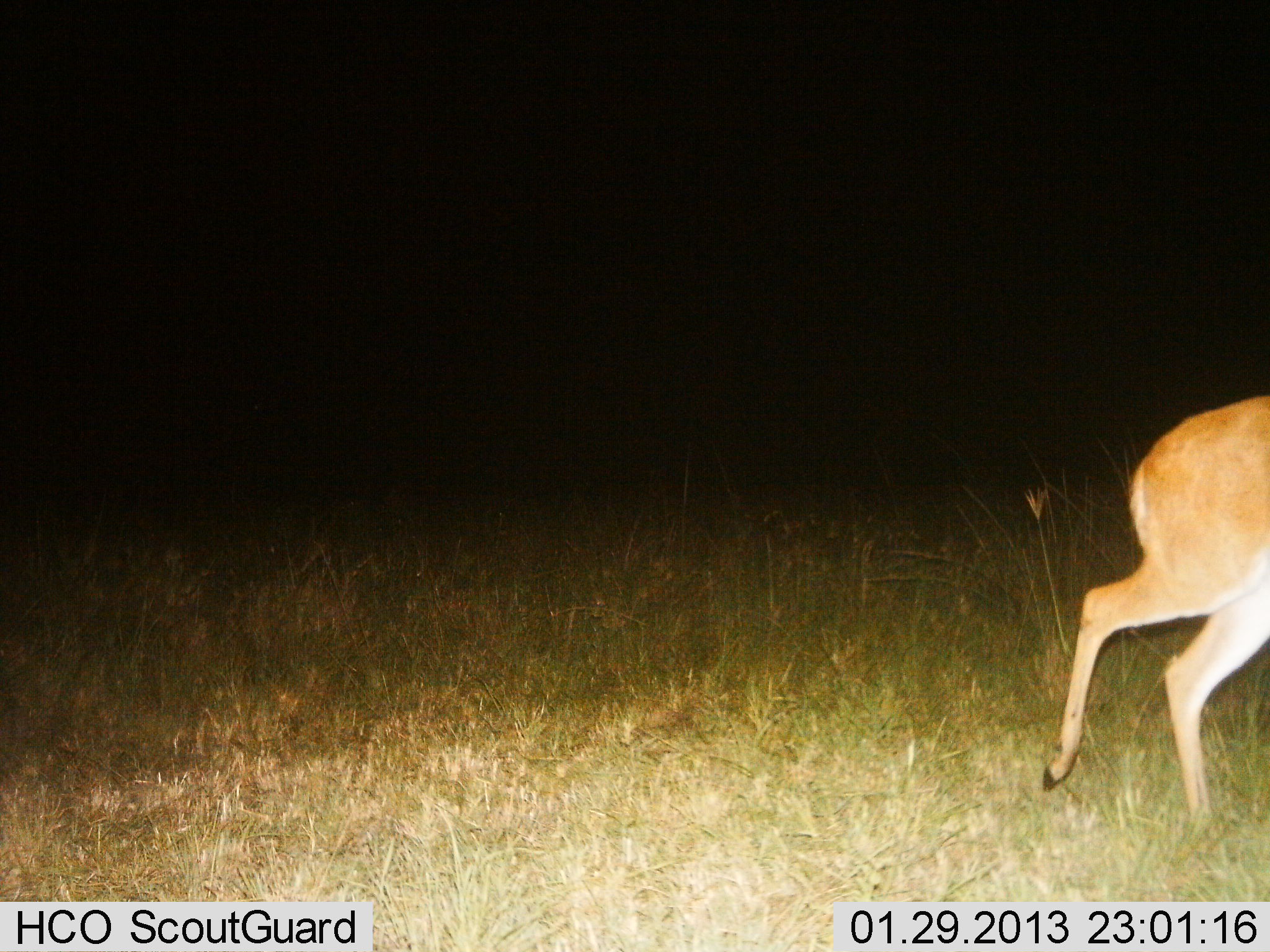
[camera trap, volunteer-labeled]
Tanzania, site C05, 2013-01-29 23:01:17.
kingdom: Animalia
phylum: Chordata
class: Mammalia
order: Artiodactyla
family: Bovidae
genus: Redunca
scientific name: Redunca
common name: reedbuck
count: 1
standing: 8%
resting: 0%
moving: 92%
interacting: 0%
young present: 0%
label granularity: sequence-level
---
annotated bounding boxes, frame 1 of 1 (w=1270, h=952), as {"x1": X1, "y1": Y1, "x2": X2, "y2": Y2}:
animal: {"x1": 1036, "y1": 392, "x2": 1270, "y2": 834}